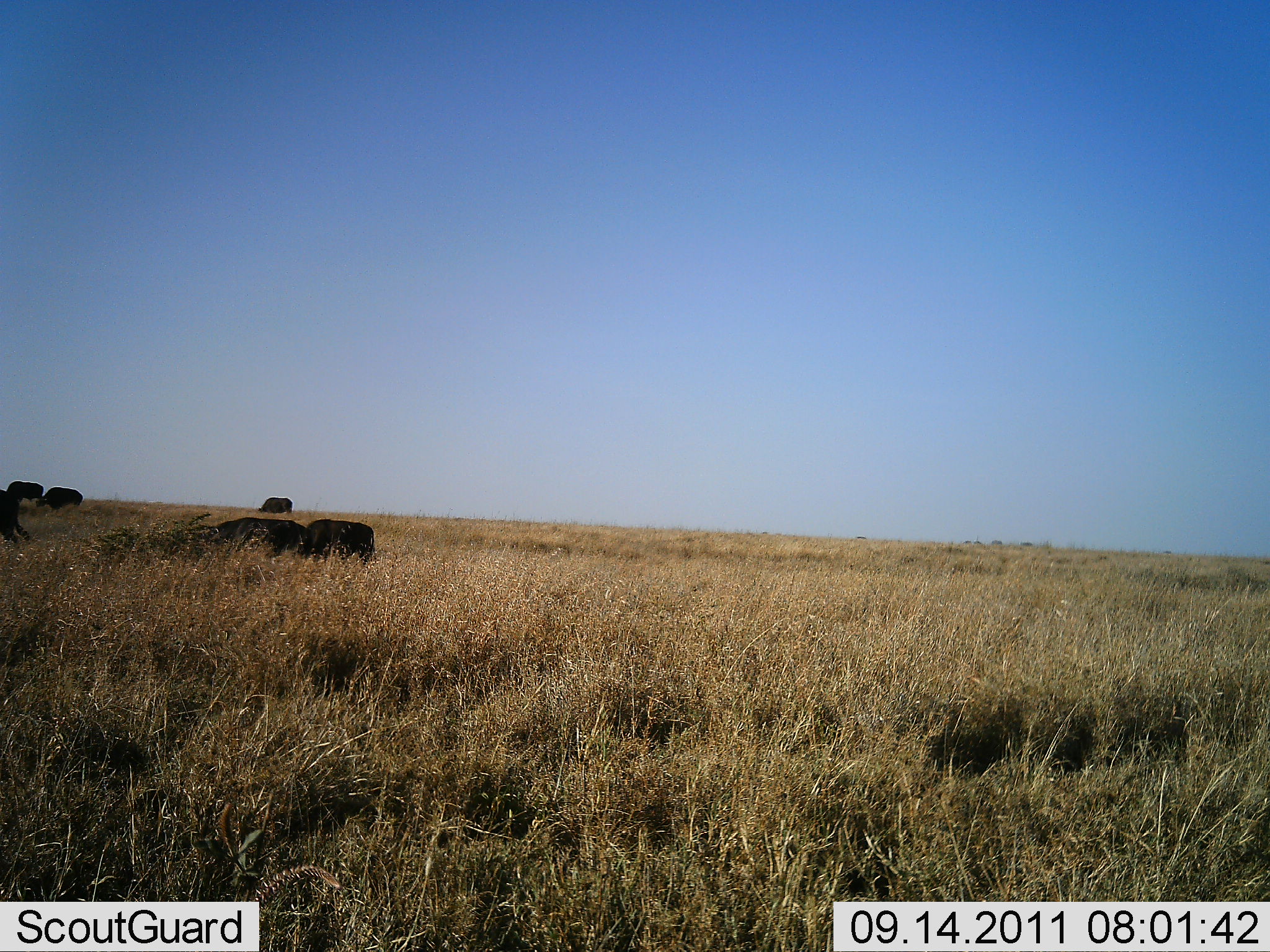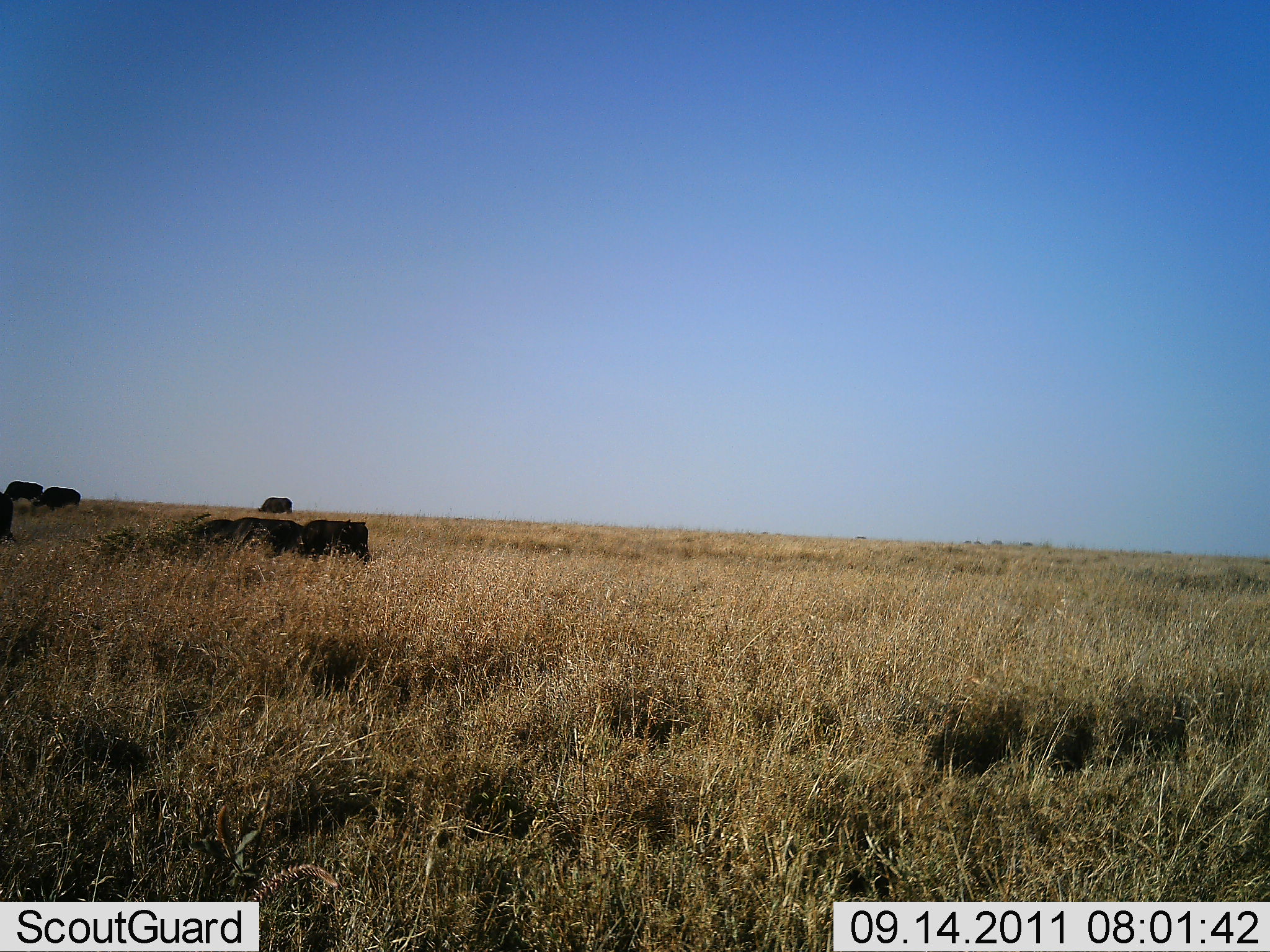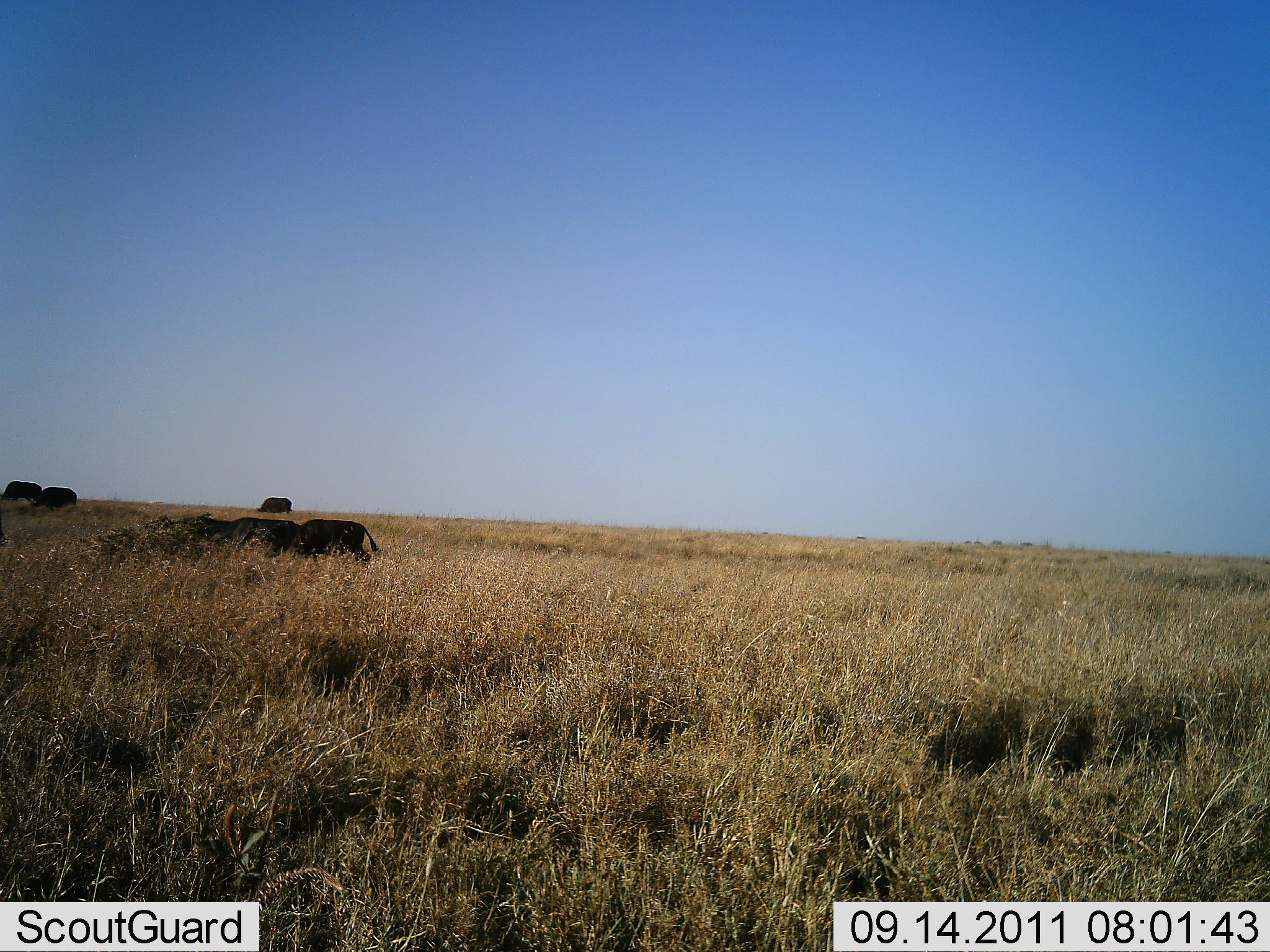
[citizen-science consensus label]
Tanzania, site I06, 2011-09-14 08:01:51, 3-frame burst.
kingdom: Animalia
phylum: Chordata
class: Mammalia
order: Artiodactyla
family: Bovidae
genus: Syncerus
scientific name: Syncerus caffer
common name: cape buffalo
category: buffalo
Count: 7.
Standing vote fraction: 21%.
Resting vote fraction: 14%.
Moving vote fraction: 57%.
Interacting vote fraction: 0%.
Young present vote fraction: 0%.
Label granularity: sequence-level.